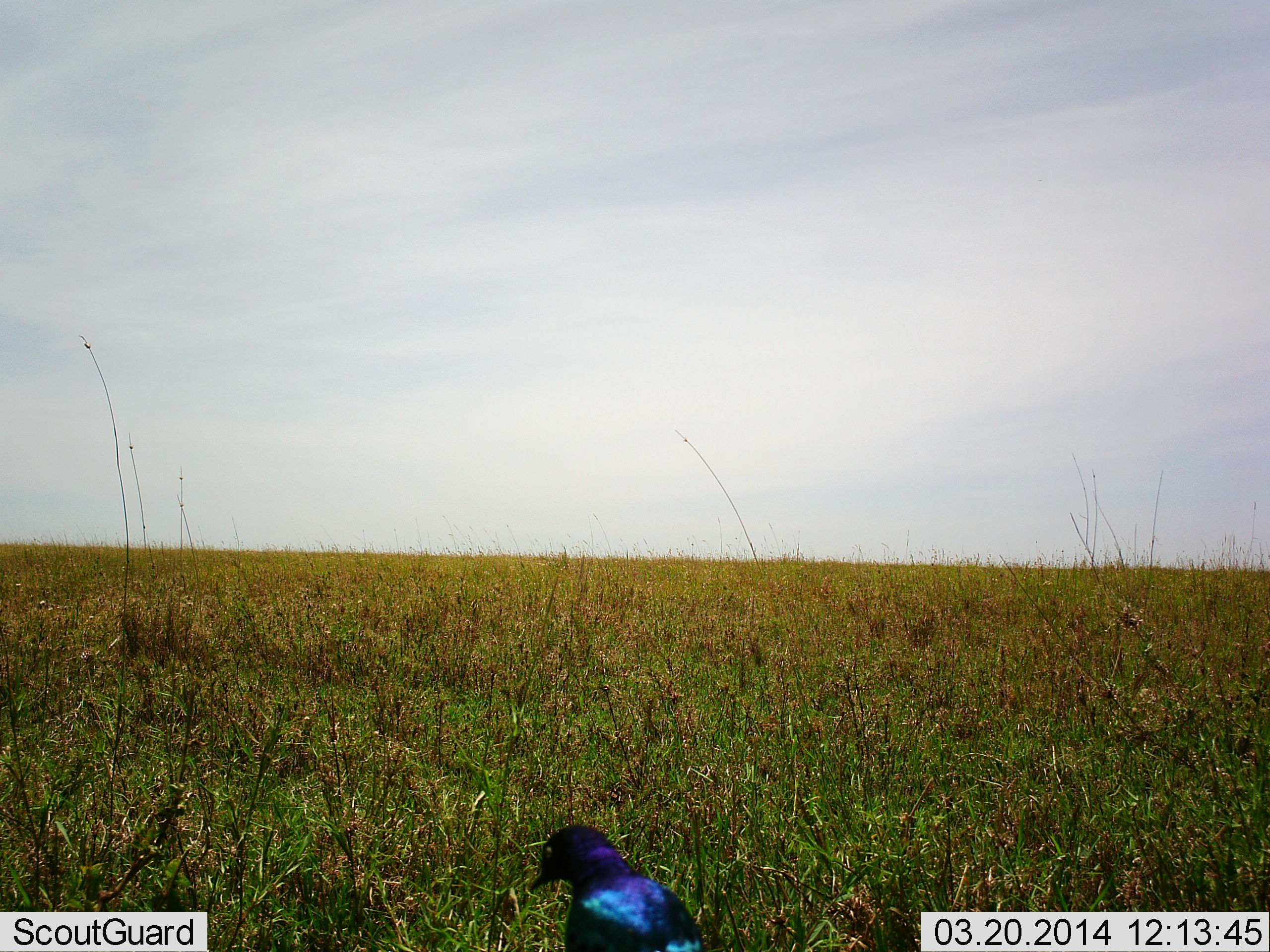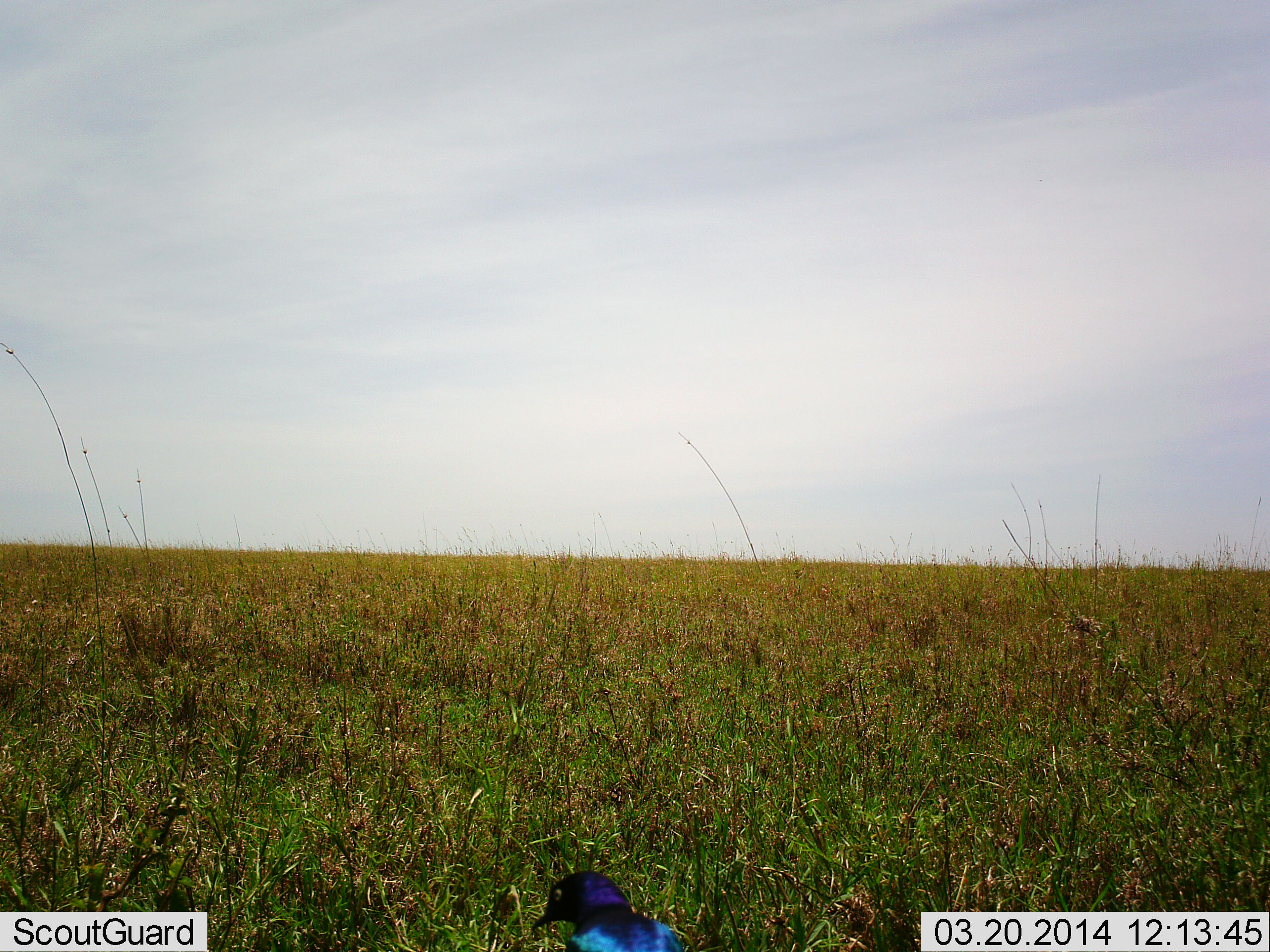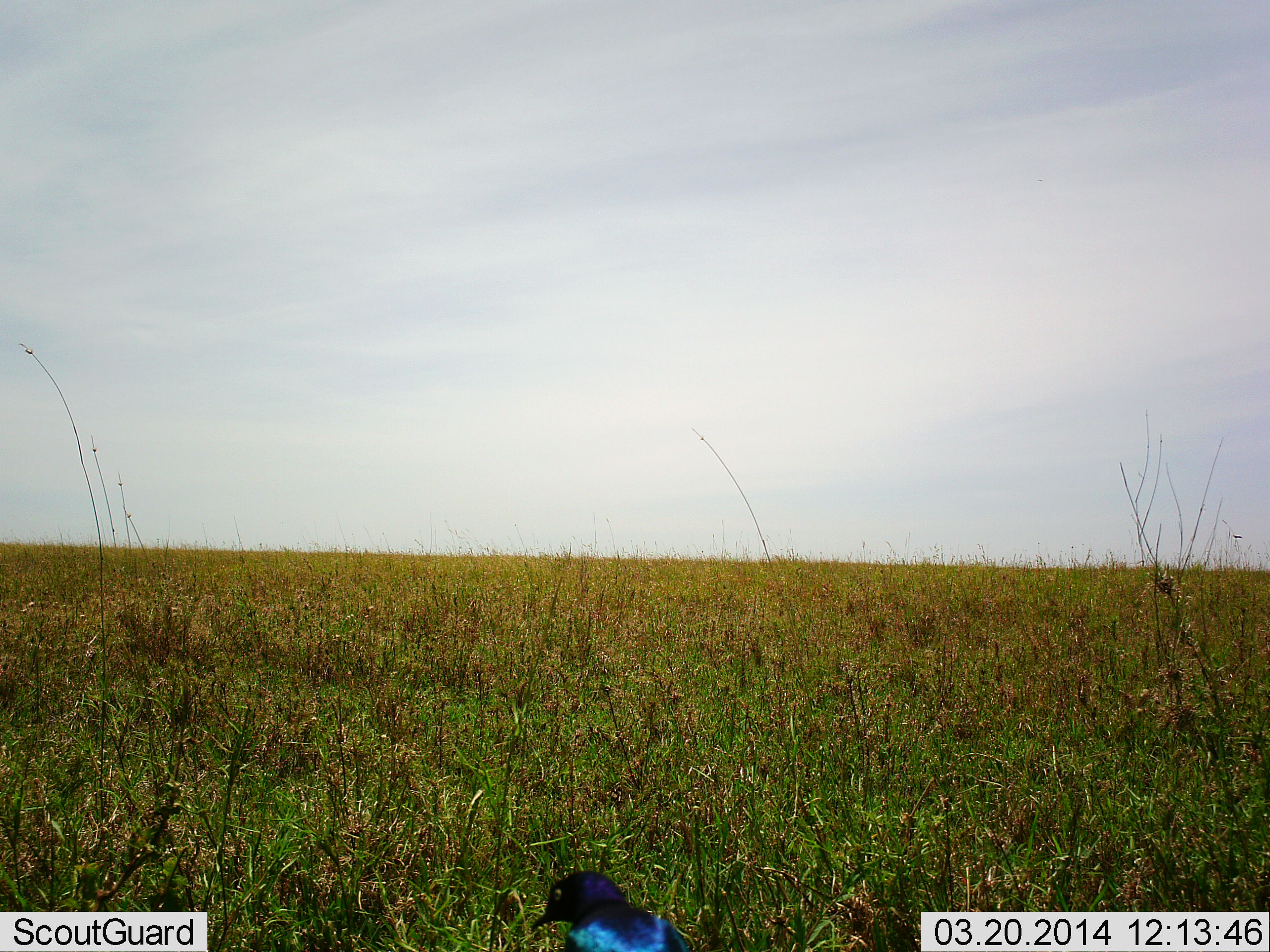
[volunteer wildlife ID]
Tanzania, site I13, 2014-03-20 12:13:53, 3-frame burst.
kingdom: Animalia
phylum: Chordata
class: Aves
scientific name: Aves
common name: bird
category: otherbird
Otherbird (bird) (Aves), count 1. Behavior (volunteer vote fractions): standing 80%, resting 0%, moving 30%, interacting 0%. Young present (vote fraction): 0%. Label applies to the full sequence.